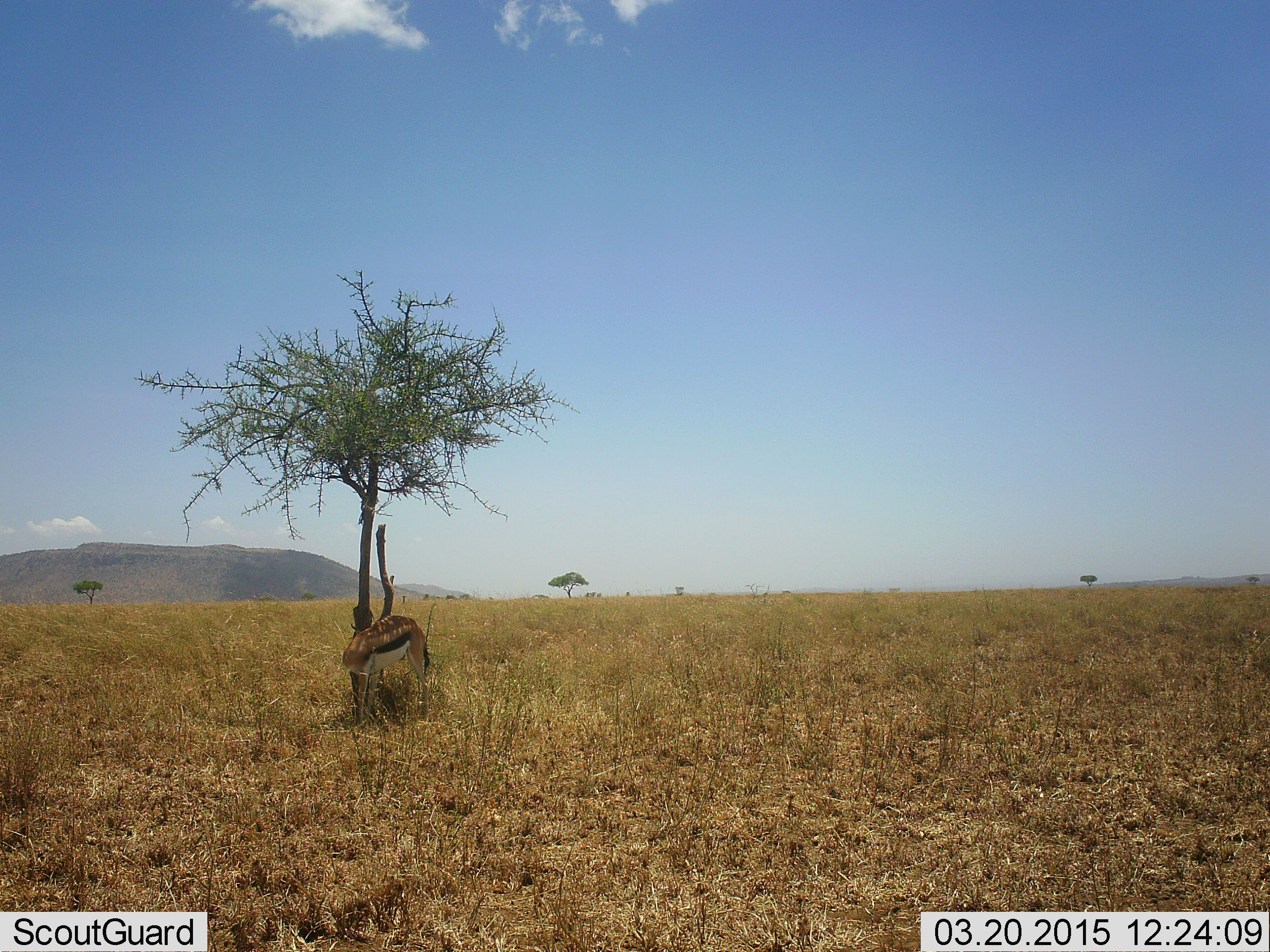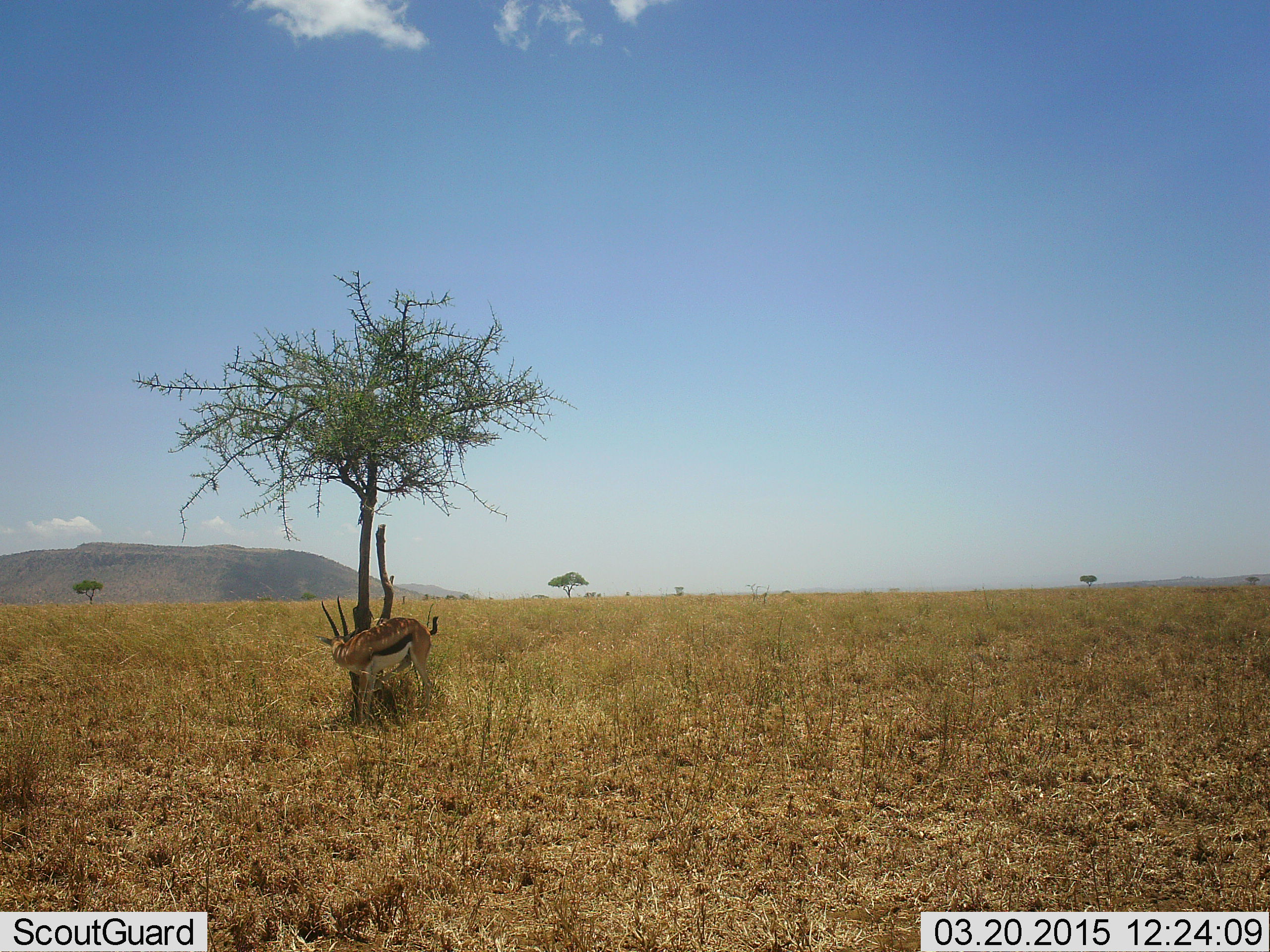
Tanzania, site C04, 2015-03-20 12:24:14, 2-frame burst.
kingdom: Animalia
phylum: Chordata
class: Mammalia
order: Artiodactyla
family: Bovidae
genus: Eudorcas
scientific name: Eudorcas thomsonii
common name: thomson's gazelle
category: gazellethomsons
Gazellethomsons (thomson's gazelle) (Eudorcas thomsonii), count 1. Behavior (volunteer vote fractions): standing 70%, resting 10%, moving 10%, interacting 0%. Young present (vote fraction): 0%. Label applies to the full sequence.